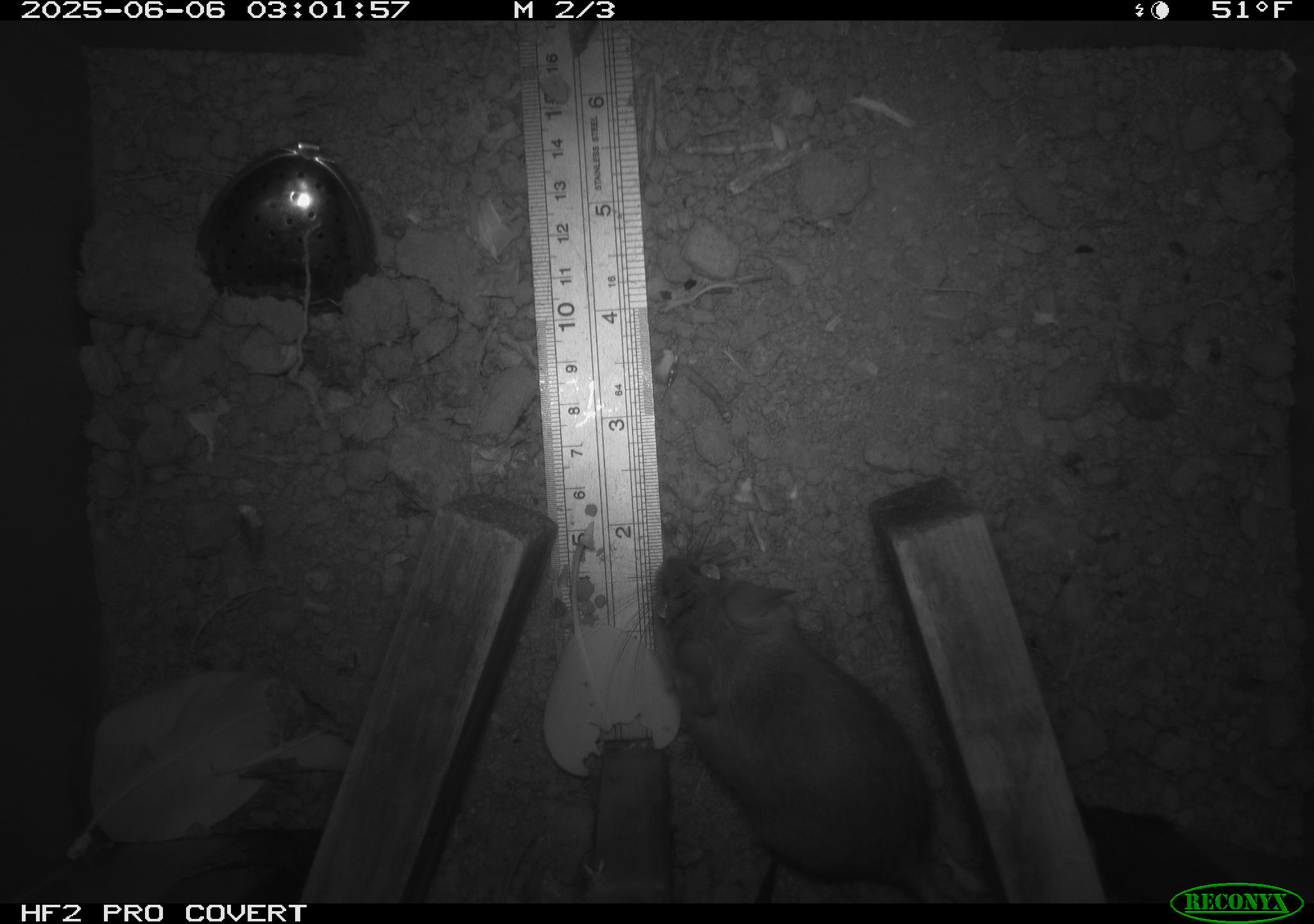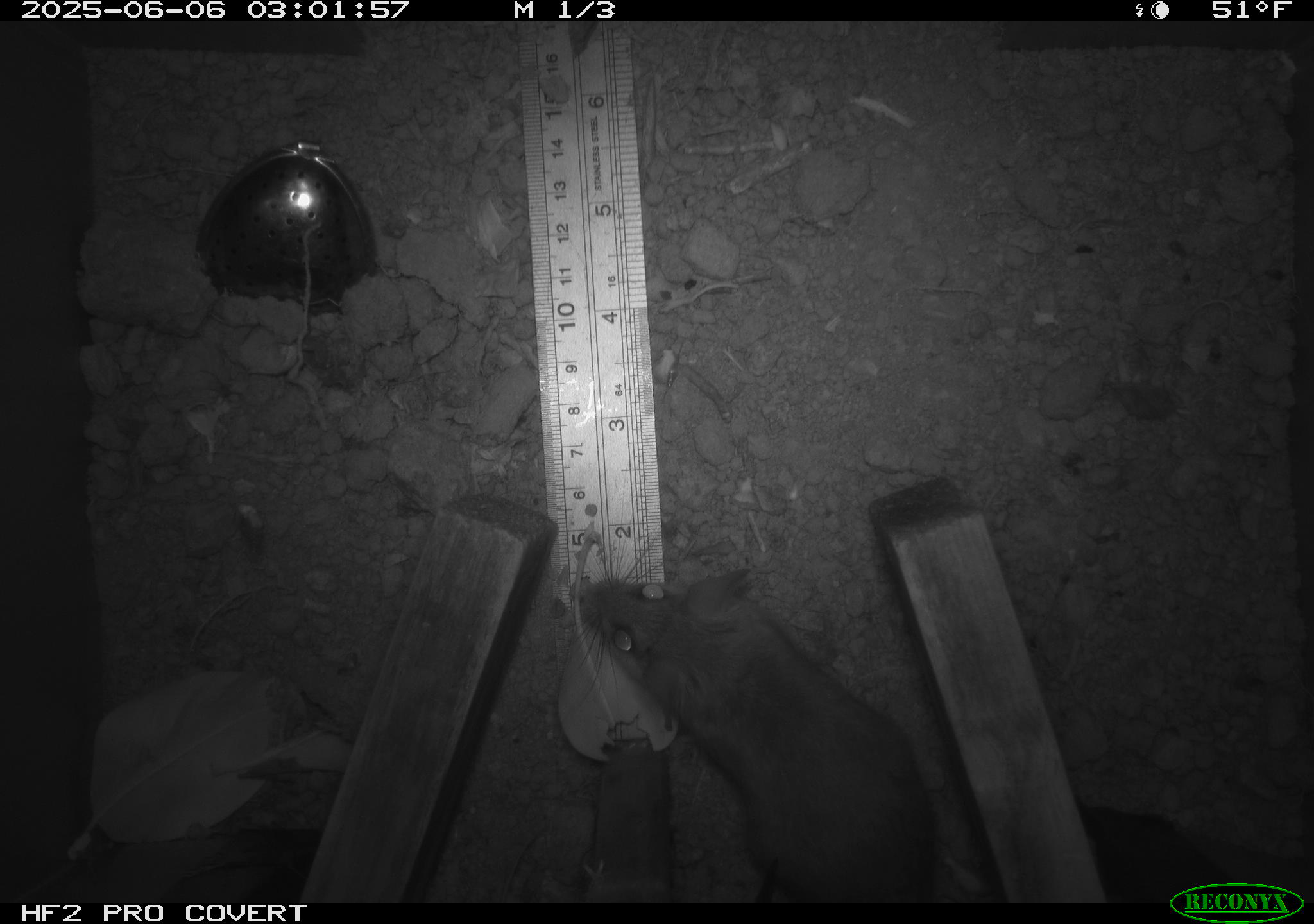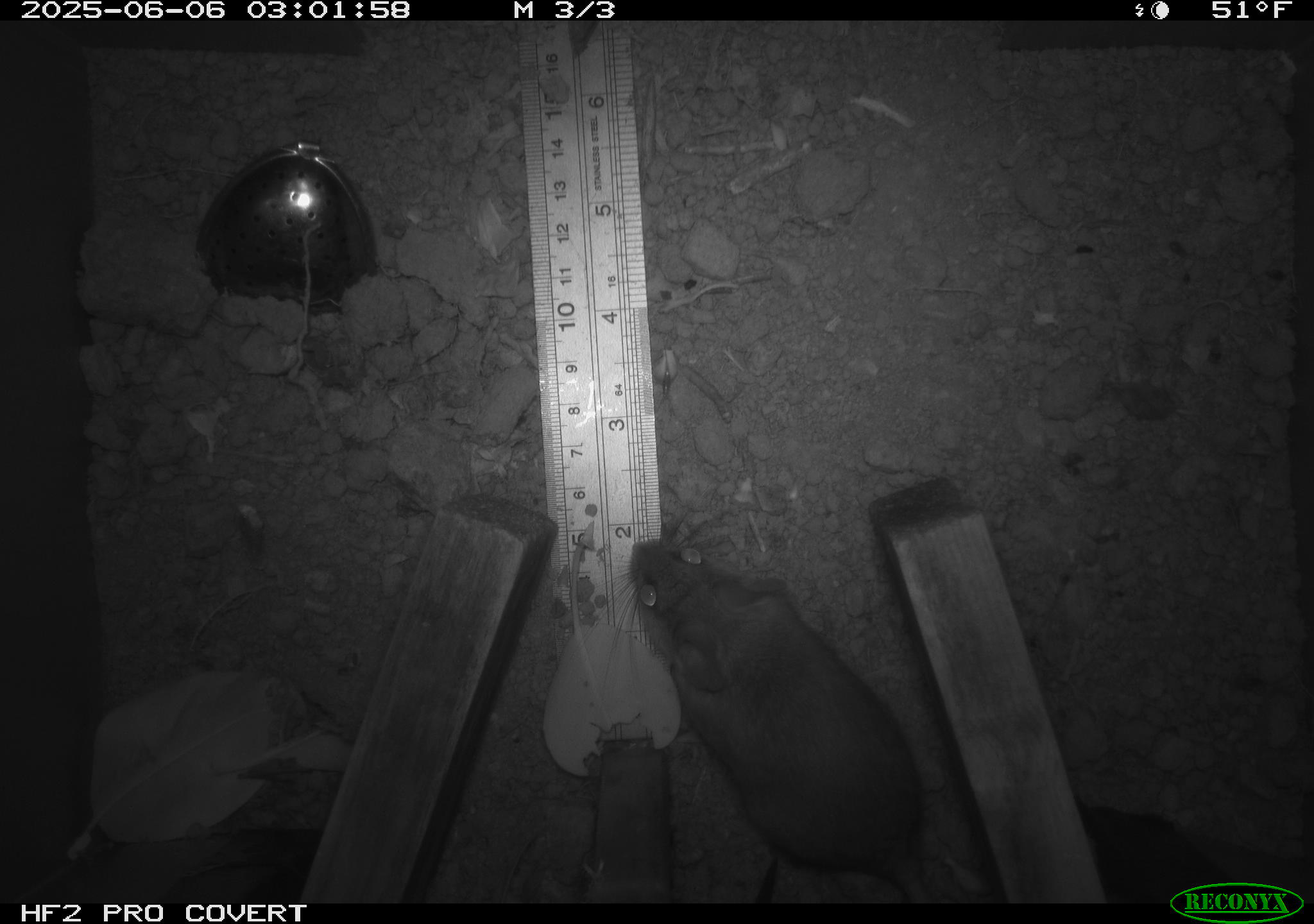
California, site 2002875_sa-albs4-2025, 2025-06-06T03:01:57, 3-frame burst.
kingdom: Animalia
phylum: Chordata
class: Mammalia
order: Rodentia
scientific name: Rodentia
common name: mouse species